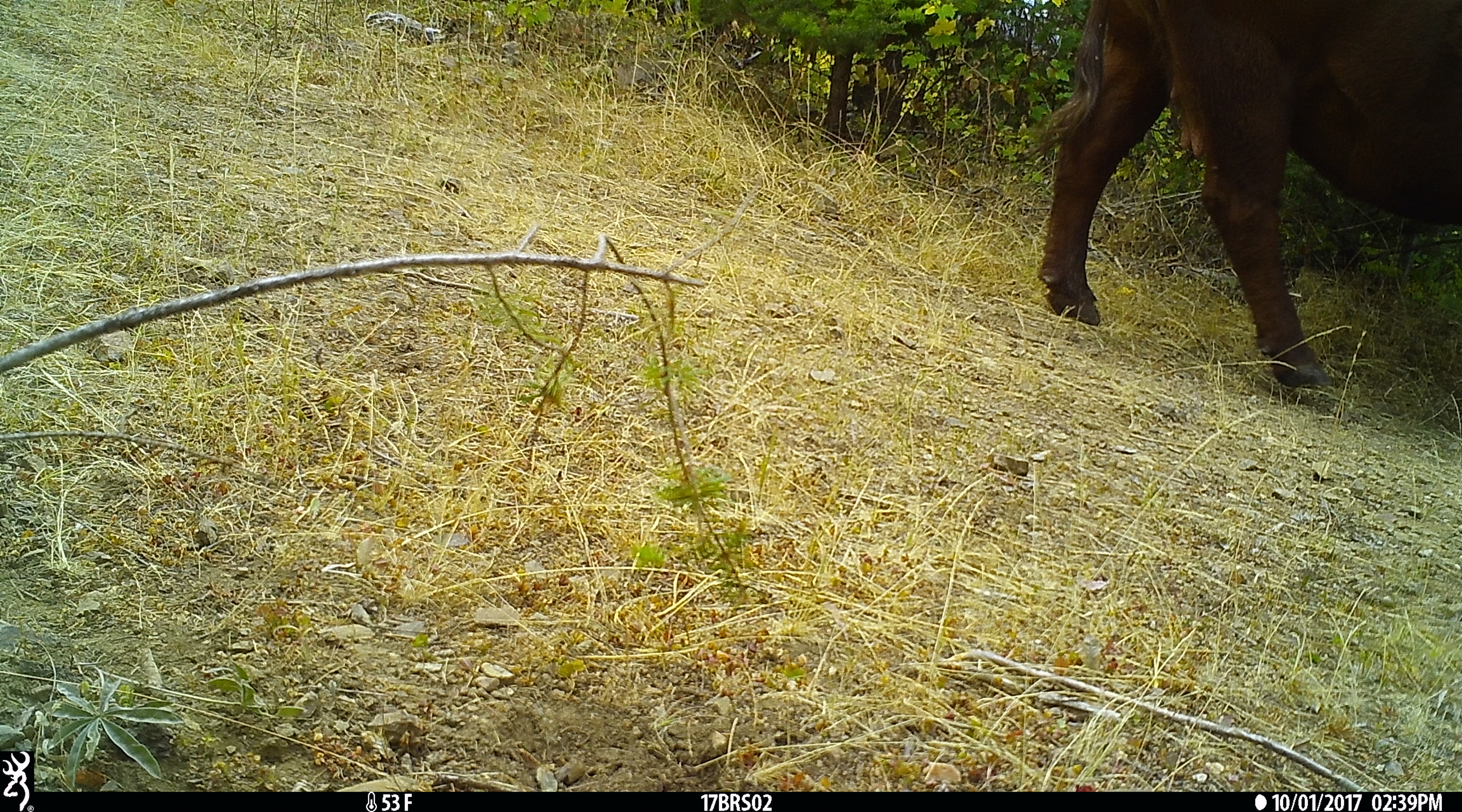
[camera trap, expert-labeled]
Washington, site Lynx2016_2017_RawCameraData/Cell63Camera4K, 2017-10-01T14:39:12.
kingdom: Animalia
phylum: Chordata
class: Mammalia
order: Artiodactyla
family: Bovidae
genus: Bos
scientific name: Bos taurus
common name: domestic cattle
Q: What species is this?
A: Domestic cattle (Bos taurus).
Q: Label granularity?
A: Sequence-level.